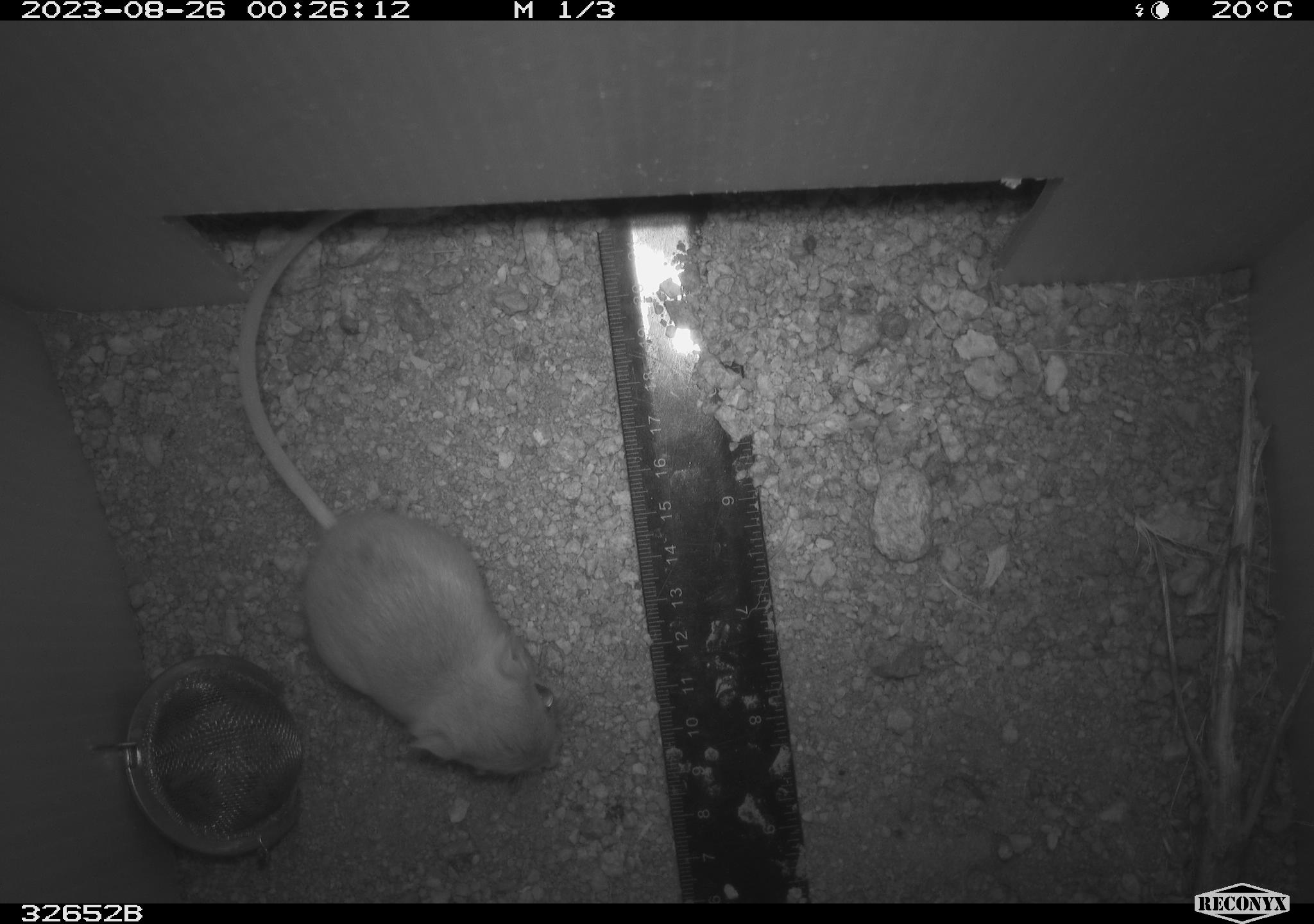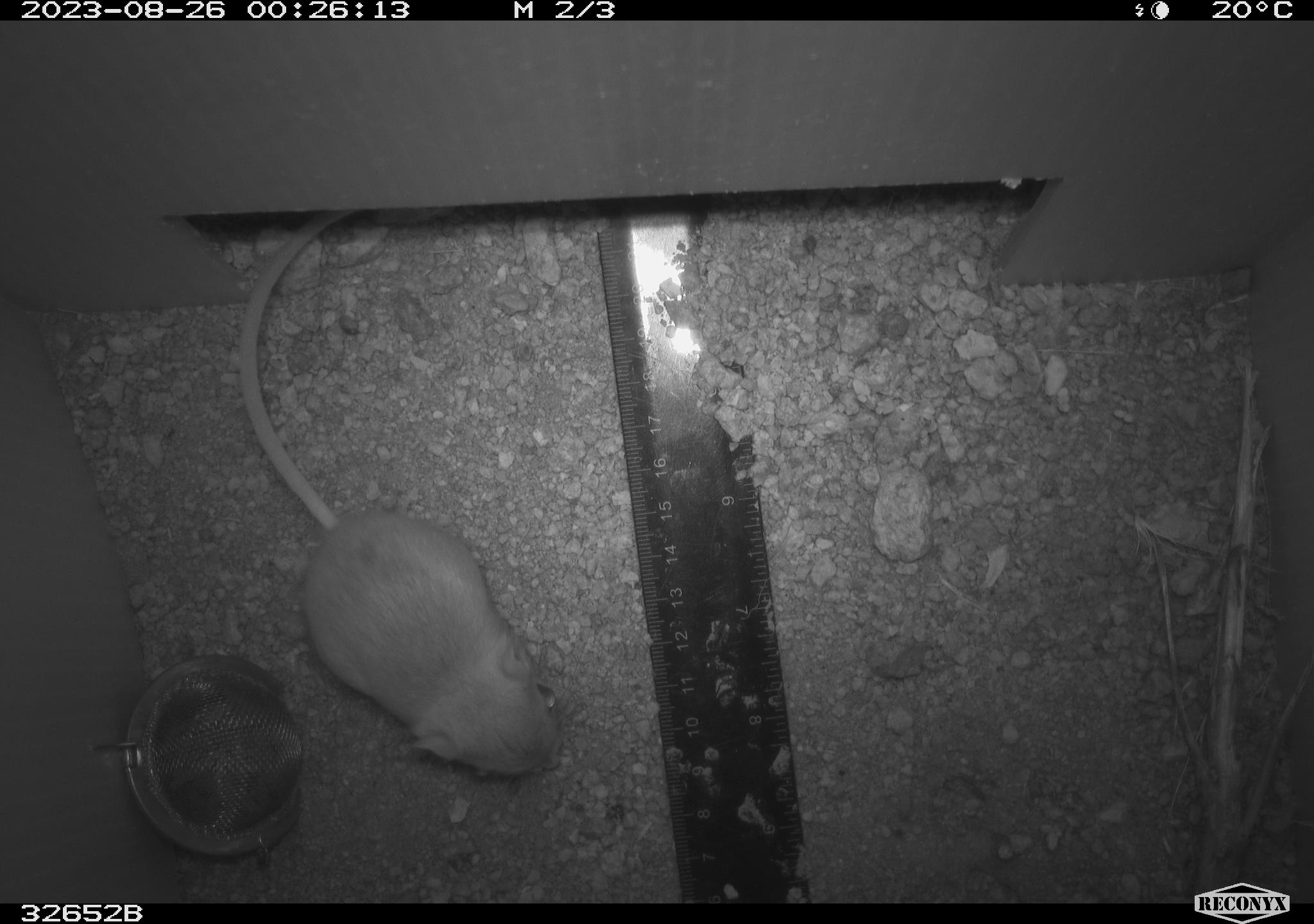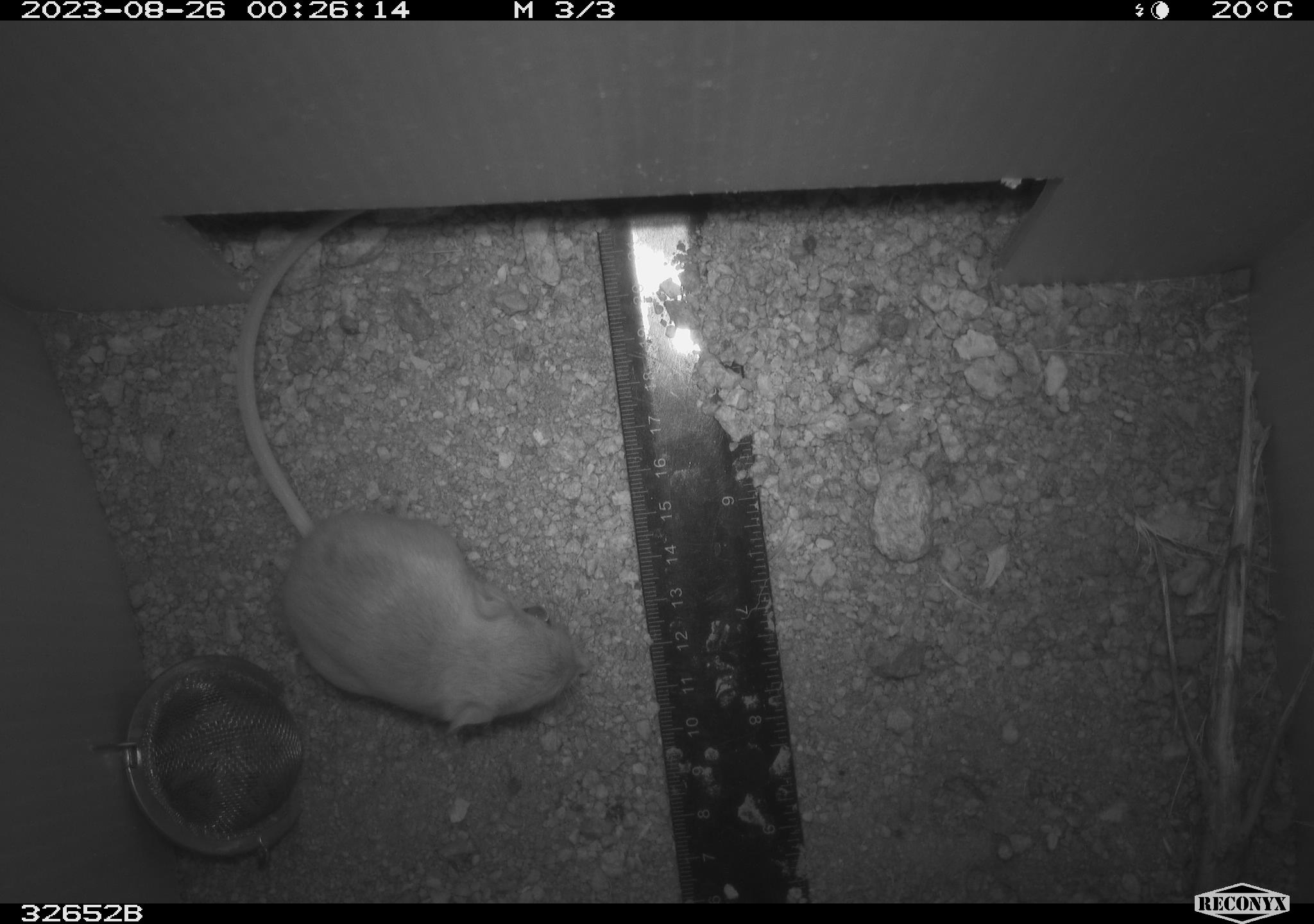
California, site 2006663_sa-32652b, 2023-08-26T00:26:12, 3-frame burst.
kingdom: Animalia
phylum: Chordata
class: Mammalia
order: Rodentia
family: Heteromyidae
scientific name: Heteromyidae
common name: kangaroo rats and pocket mice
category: heteromyidae family